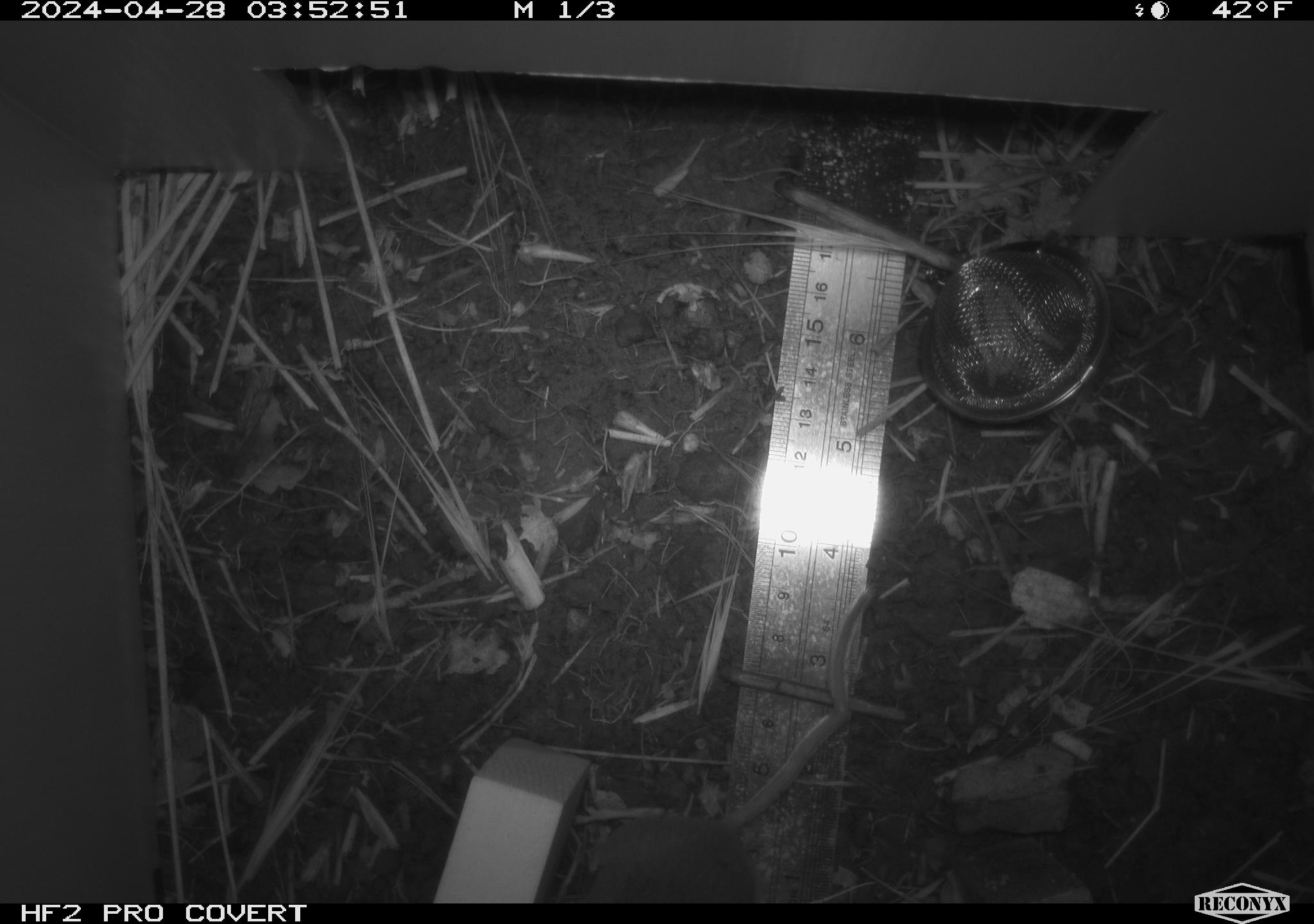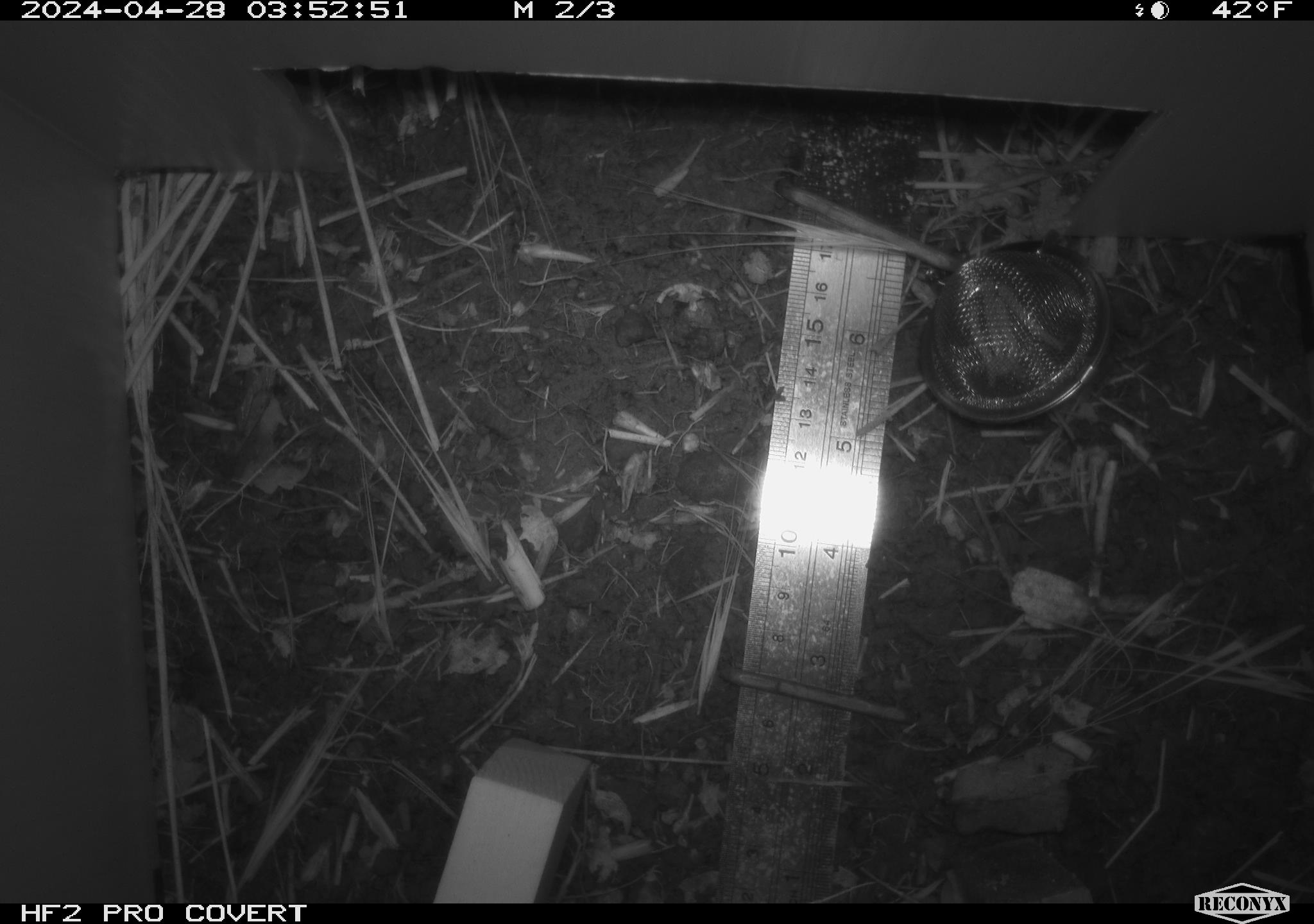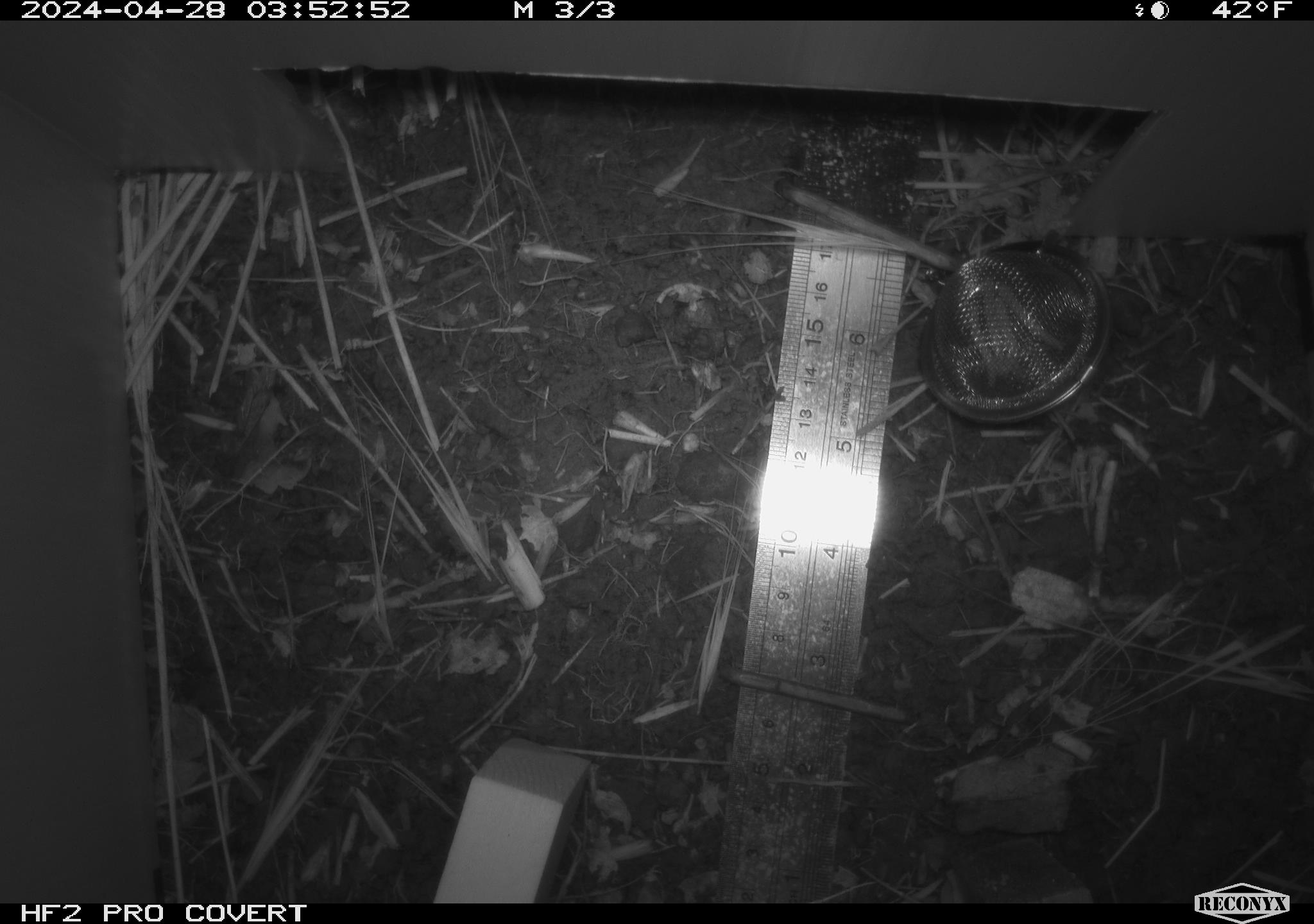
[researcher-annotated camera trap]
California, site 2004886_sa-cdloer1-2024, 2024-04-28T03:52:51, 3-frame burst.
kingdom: Animalia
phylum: Chordata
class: Mammalia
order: Rodentia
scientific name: Rodentia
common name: mouse species